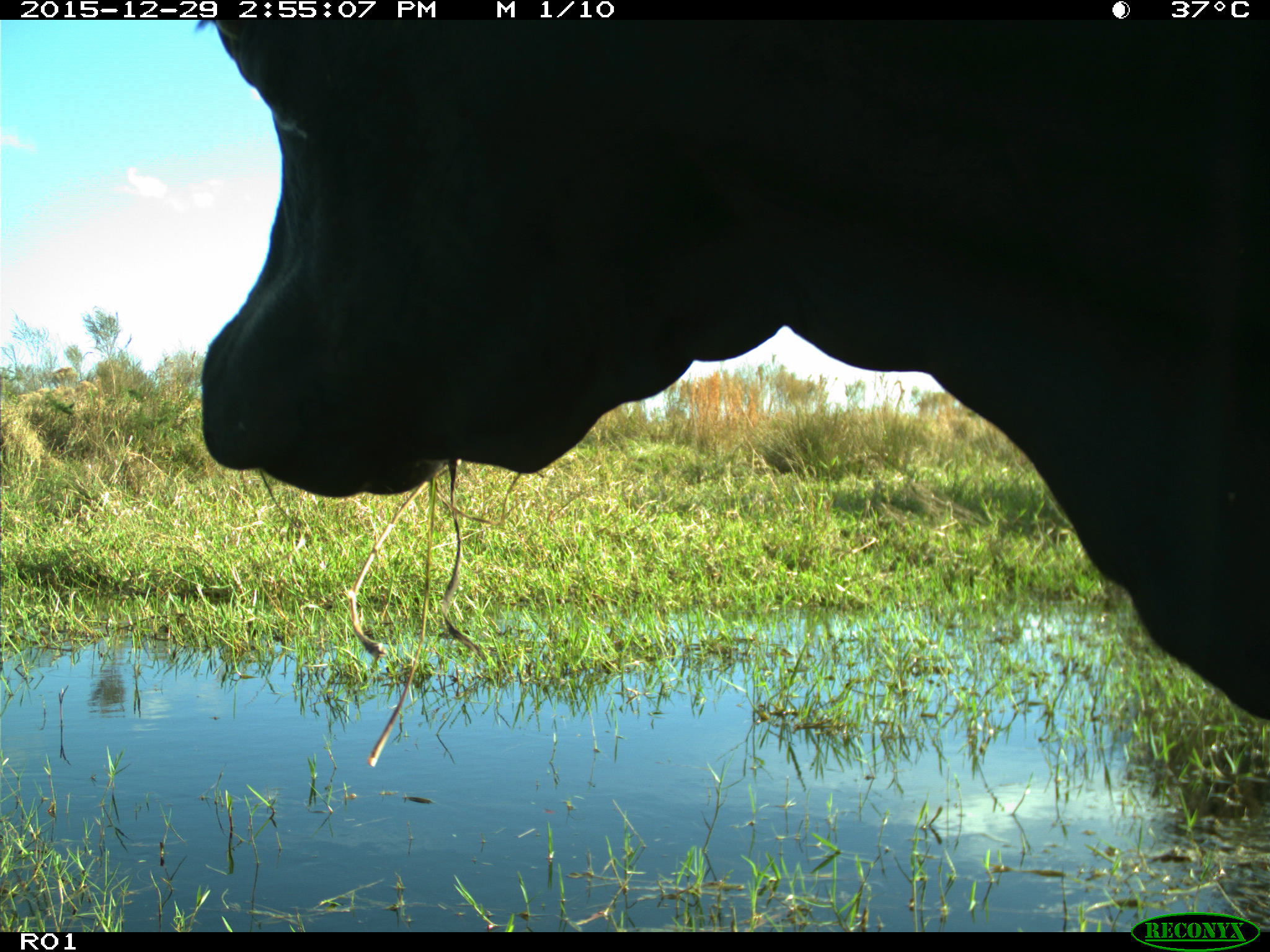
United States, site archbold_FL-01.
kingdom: Animalia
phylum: Chordata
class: Mammalia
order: Artiodactyla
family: Bovidae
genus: Bos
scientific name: Bos taurus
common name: domestic cow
Bos taurus (domestic cow).